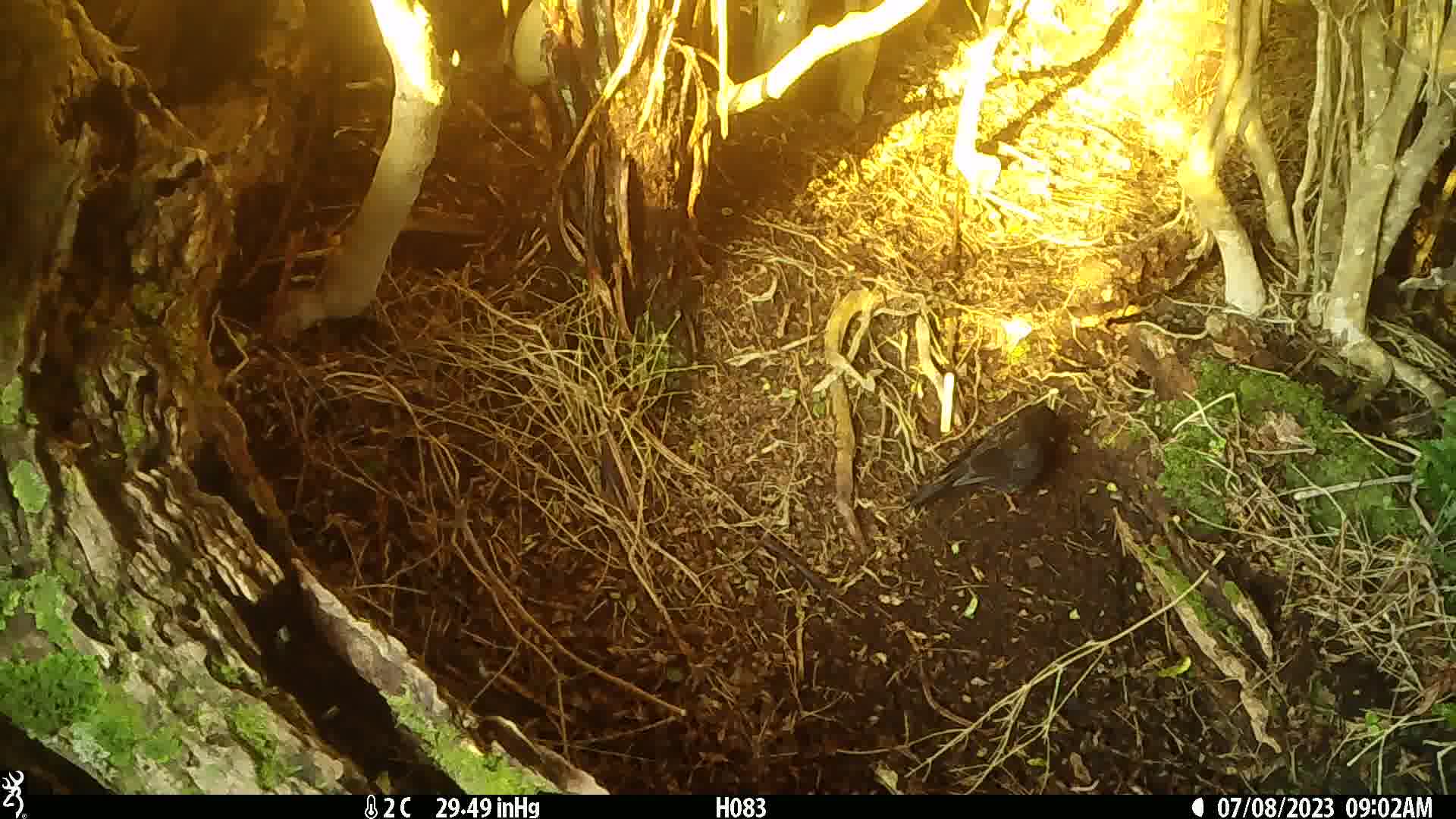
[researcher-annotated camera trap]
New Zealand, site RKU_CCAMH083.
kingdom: Animalia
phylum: Chordata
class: Aves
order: Passeriformes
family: Turdidae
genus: Turdus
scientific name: Turdus merula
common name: eurasian blackbird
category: blackbird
Blackbird (eurasian blackbird) (Turdus merula).